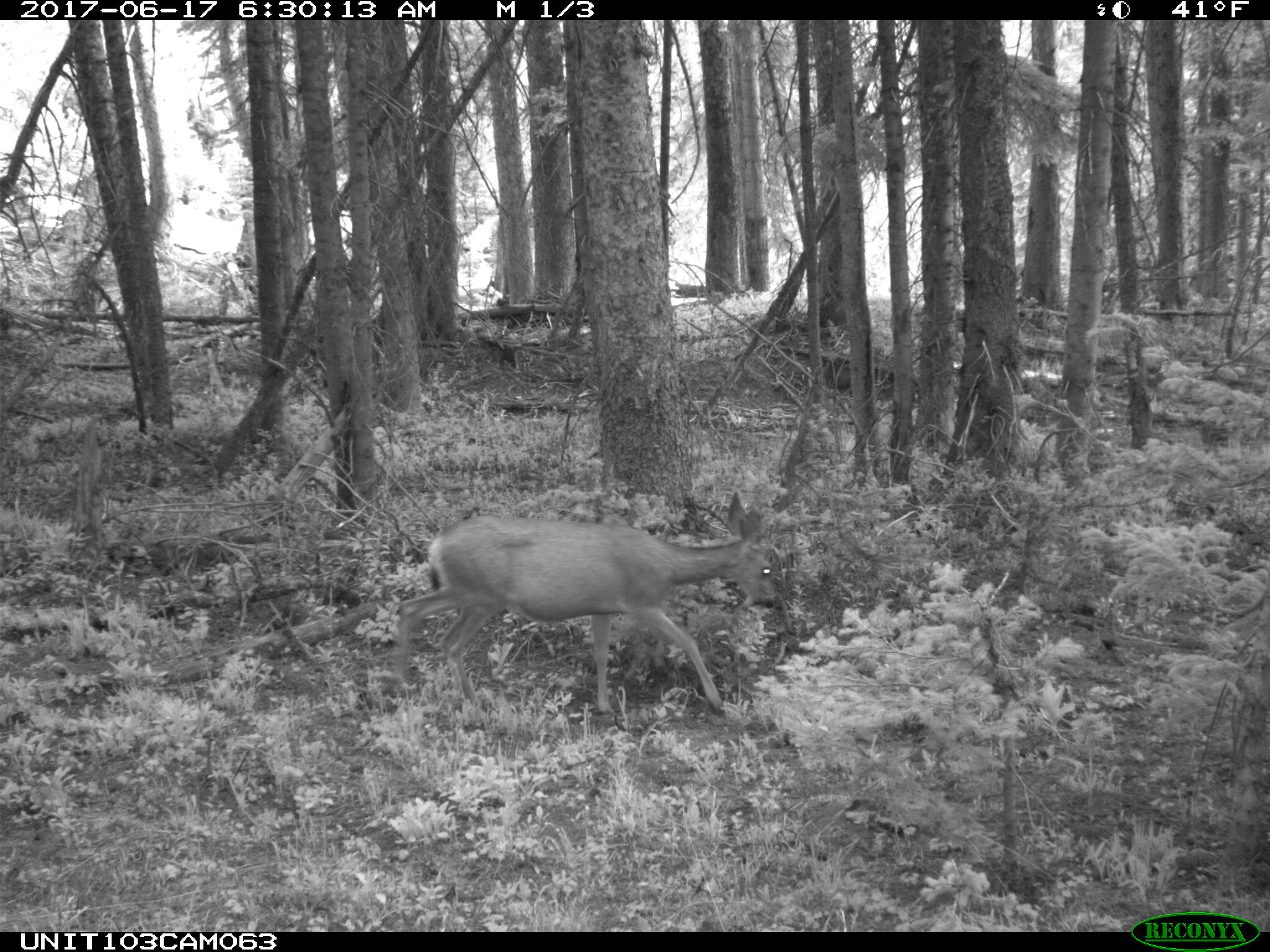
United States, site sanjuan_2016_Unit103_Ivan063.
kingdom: Animalia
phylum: Chordata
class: Mammalia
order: Artiodactyla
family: Cervidae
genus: Odocoileus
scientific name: Odocoileus hemionus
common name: mule deer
Odocoileus hemionus (mule deer).